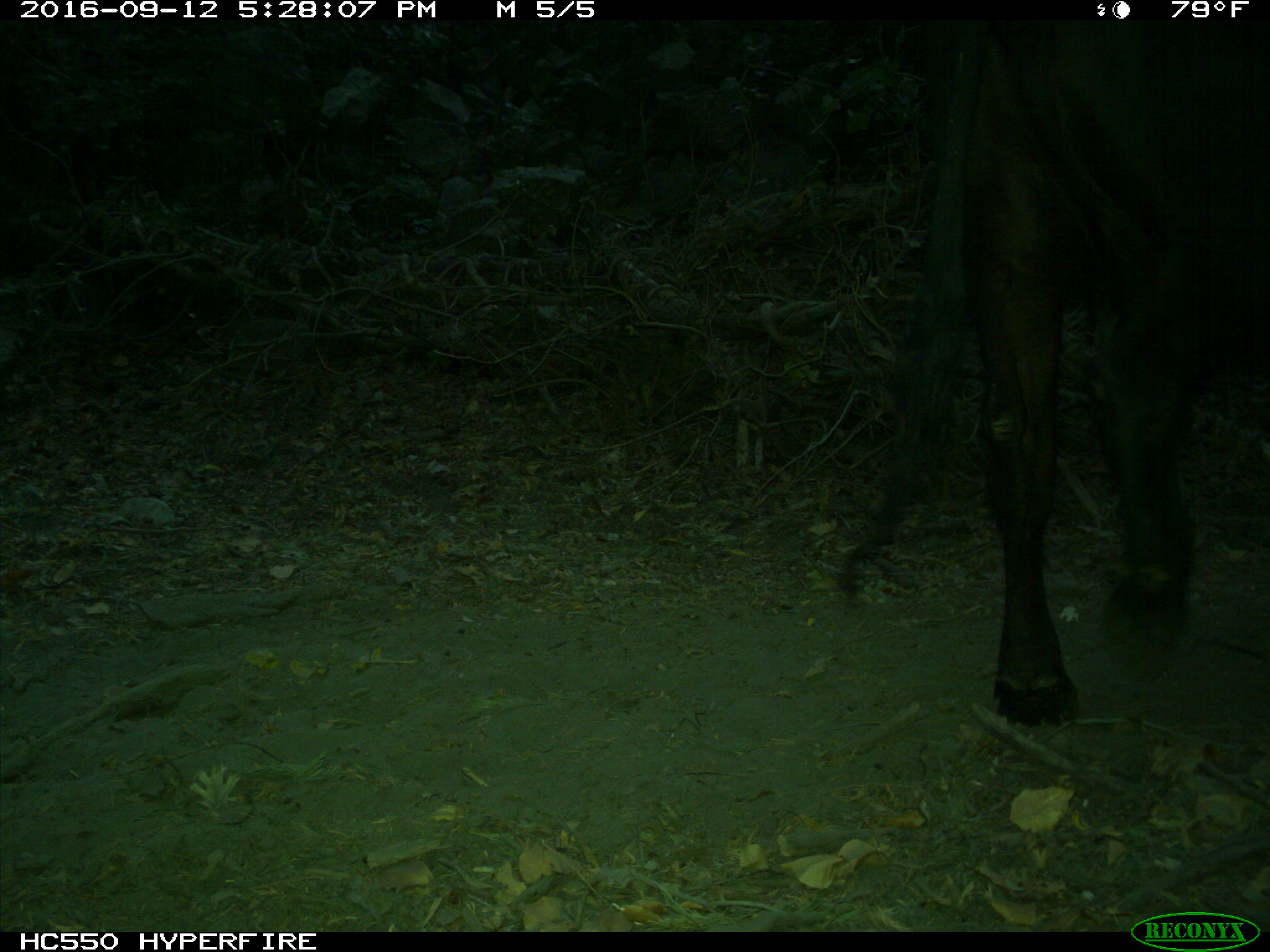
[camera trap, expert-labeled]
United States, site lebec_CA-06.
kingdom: Animalia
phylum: Chordata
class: Mammalia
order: Artiodactyla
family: Bovidae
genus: Bos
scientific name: Bos taurus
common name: domestic cow